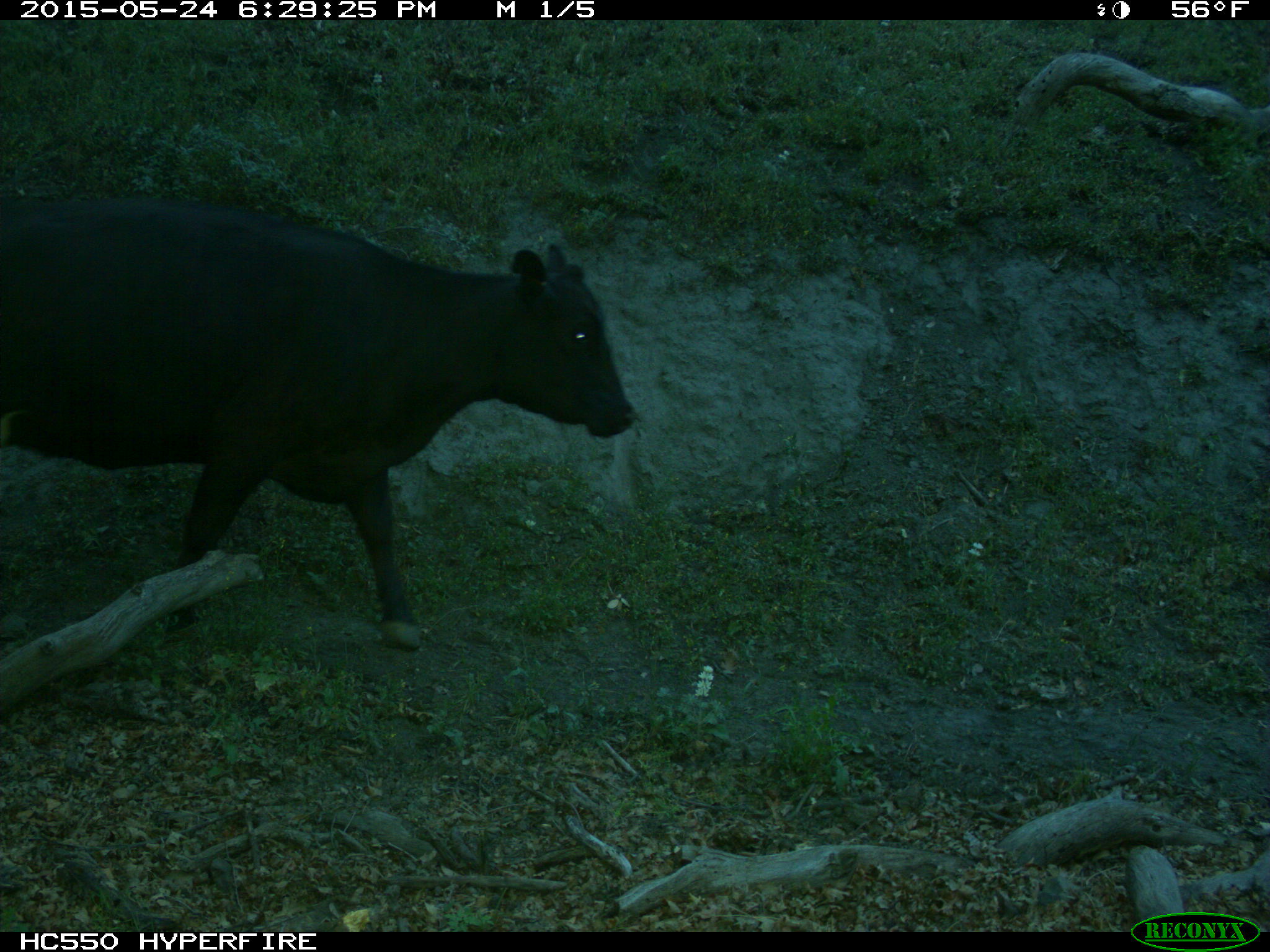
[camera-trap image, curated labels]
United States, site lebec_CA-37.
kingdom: Animalia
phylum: Chordata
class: Mammalia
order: Artiodactyla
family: Bovidae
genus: Bos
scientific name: Bos taurus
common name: domestic cow